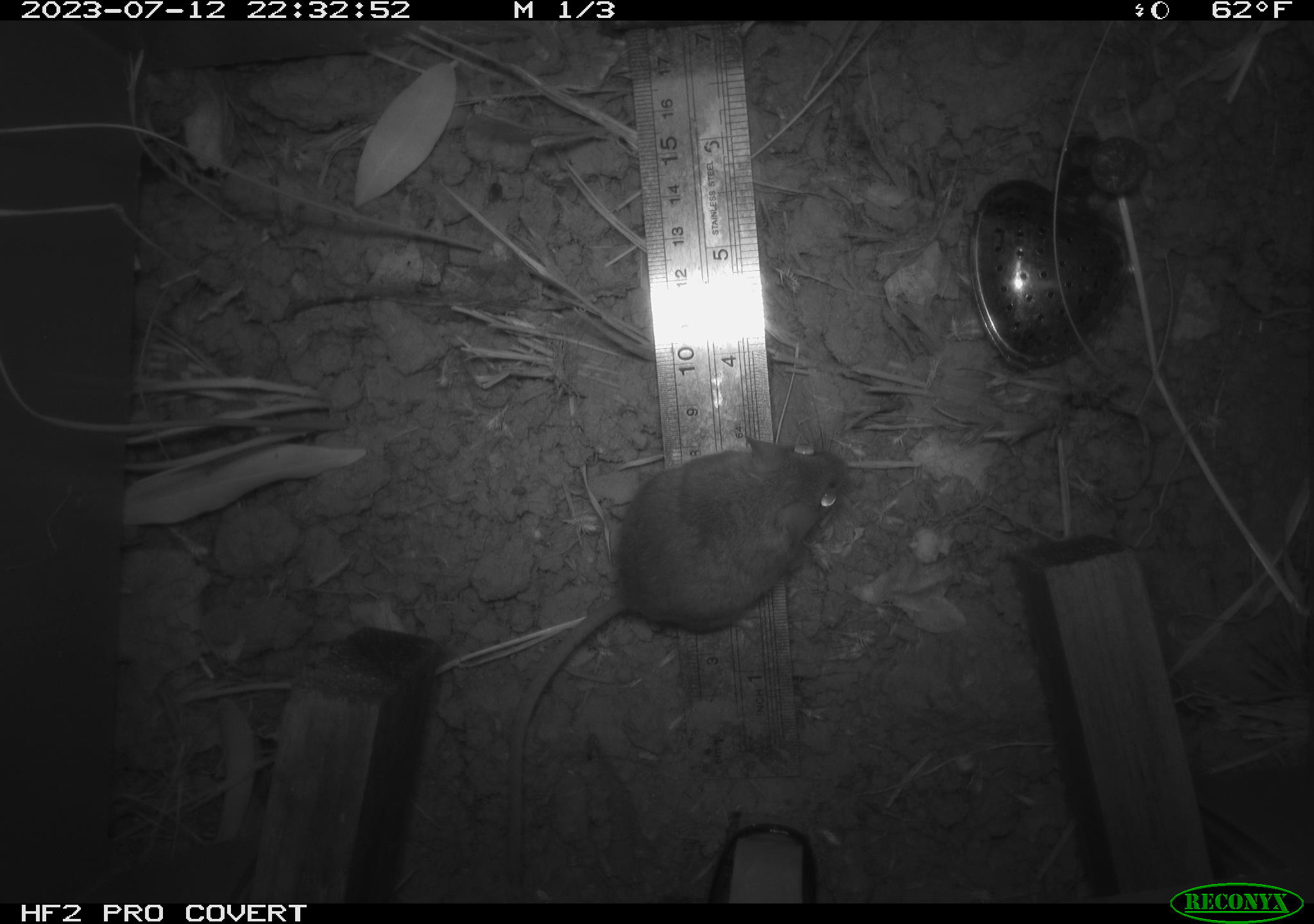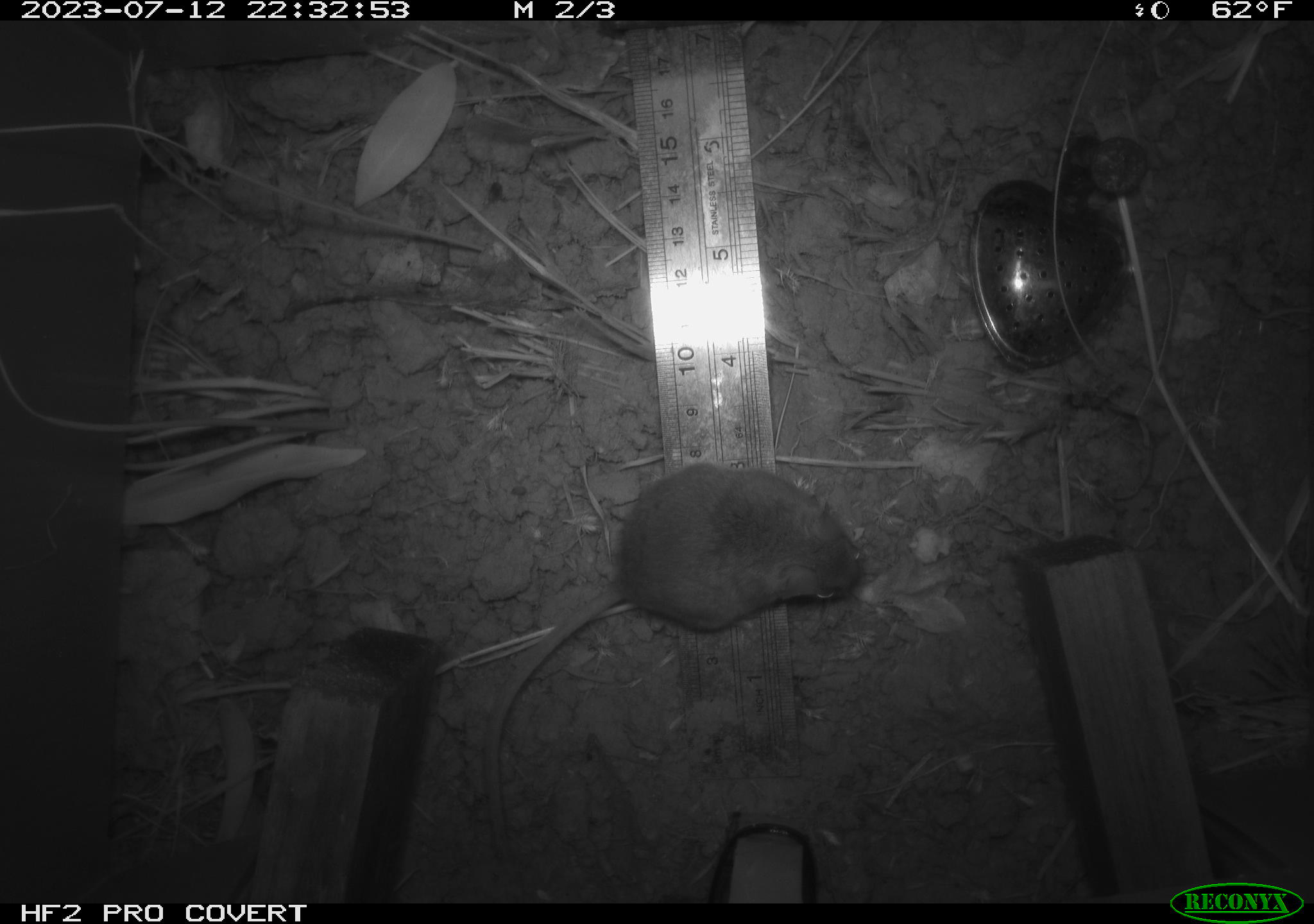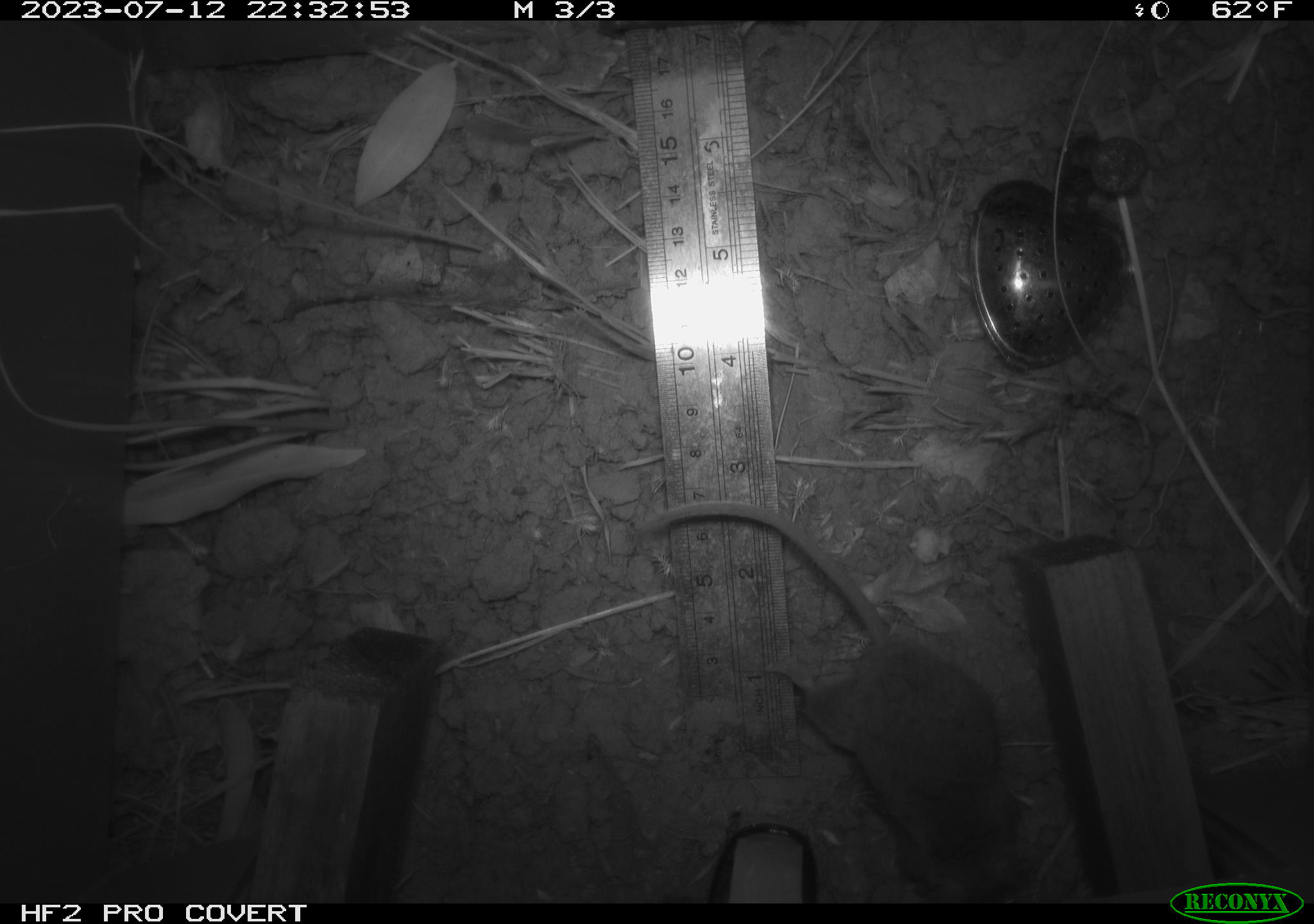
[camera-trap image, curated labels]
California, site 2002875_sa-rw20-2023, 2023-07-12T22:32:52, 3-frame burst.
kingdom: Animalia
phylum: Chordata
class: Mammalia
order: Rodentia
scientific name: Rodentia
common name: mouse species